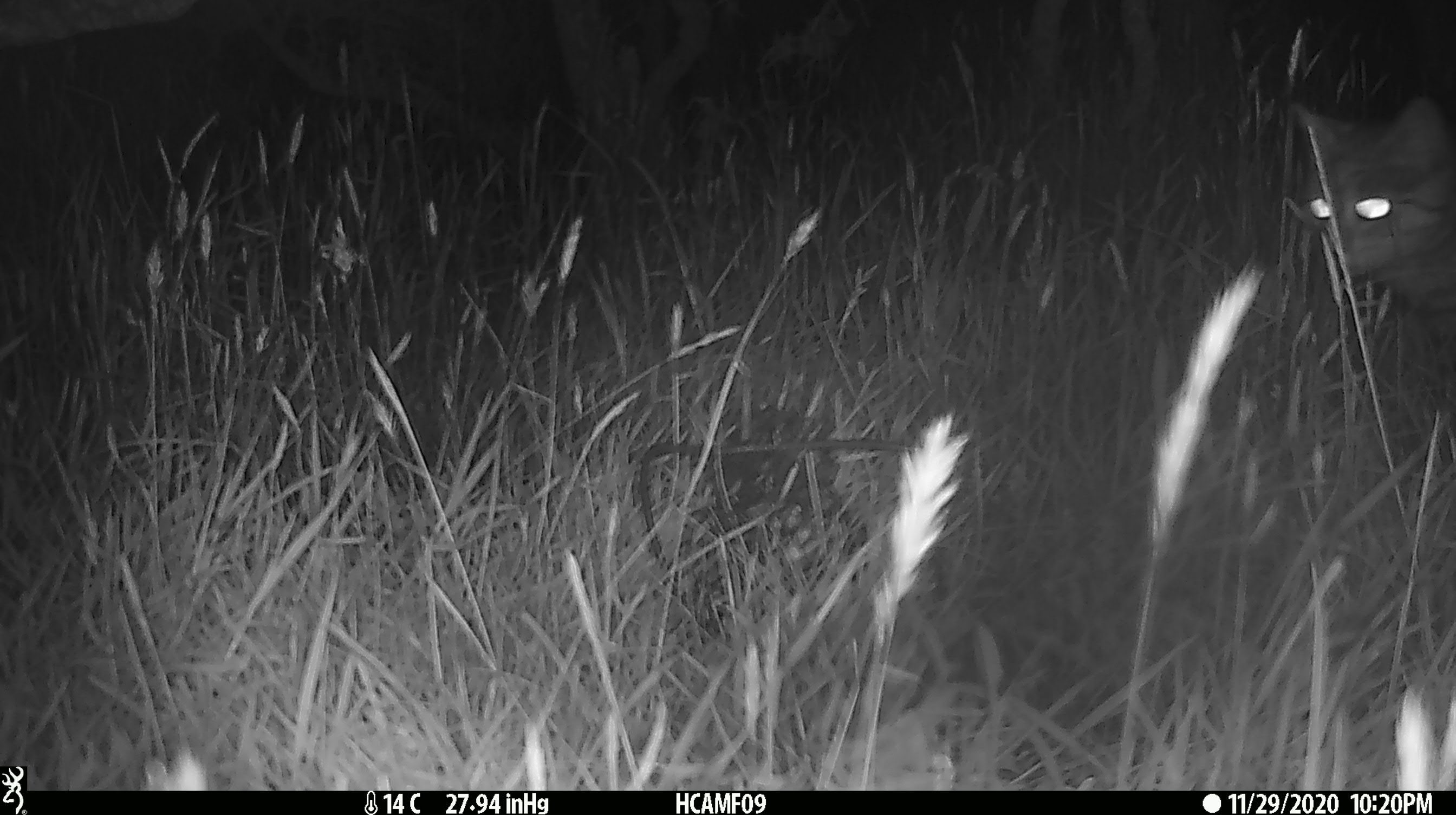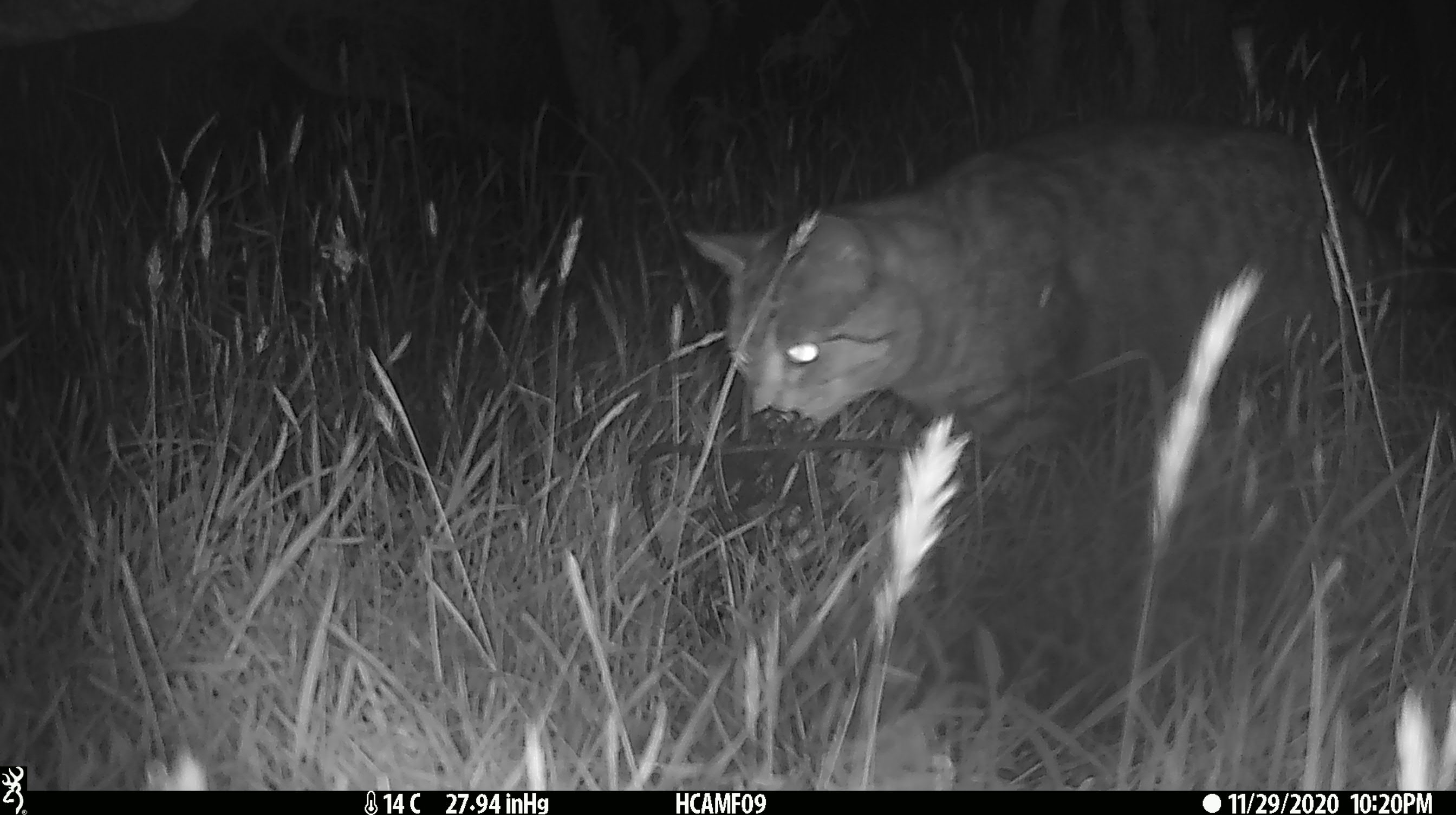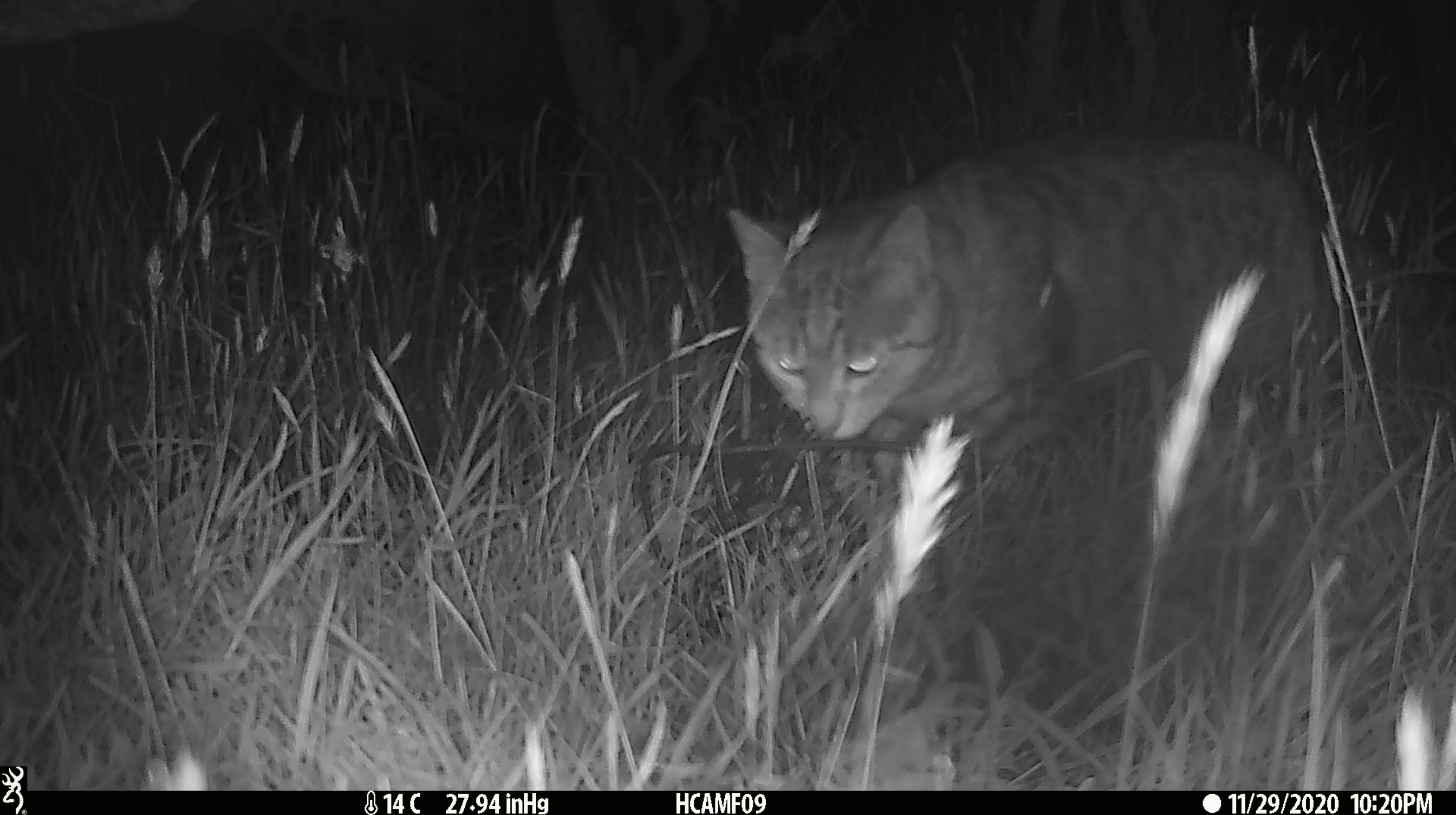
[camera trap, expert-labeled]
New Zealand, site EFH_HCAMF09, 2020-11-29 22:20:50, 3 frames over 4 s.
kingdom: Animalia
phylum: Chordata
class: Mammalia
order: Carnivora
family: Felidae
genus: Felis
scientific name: Felis catus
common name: domestic cat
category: cat